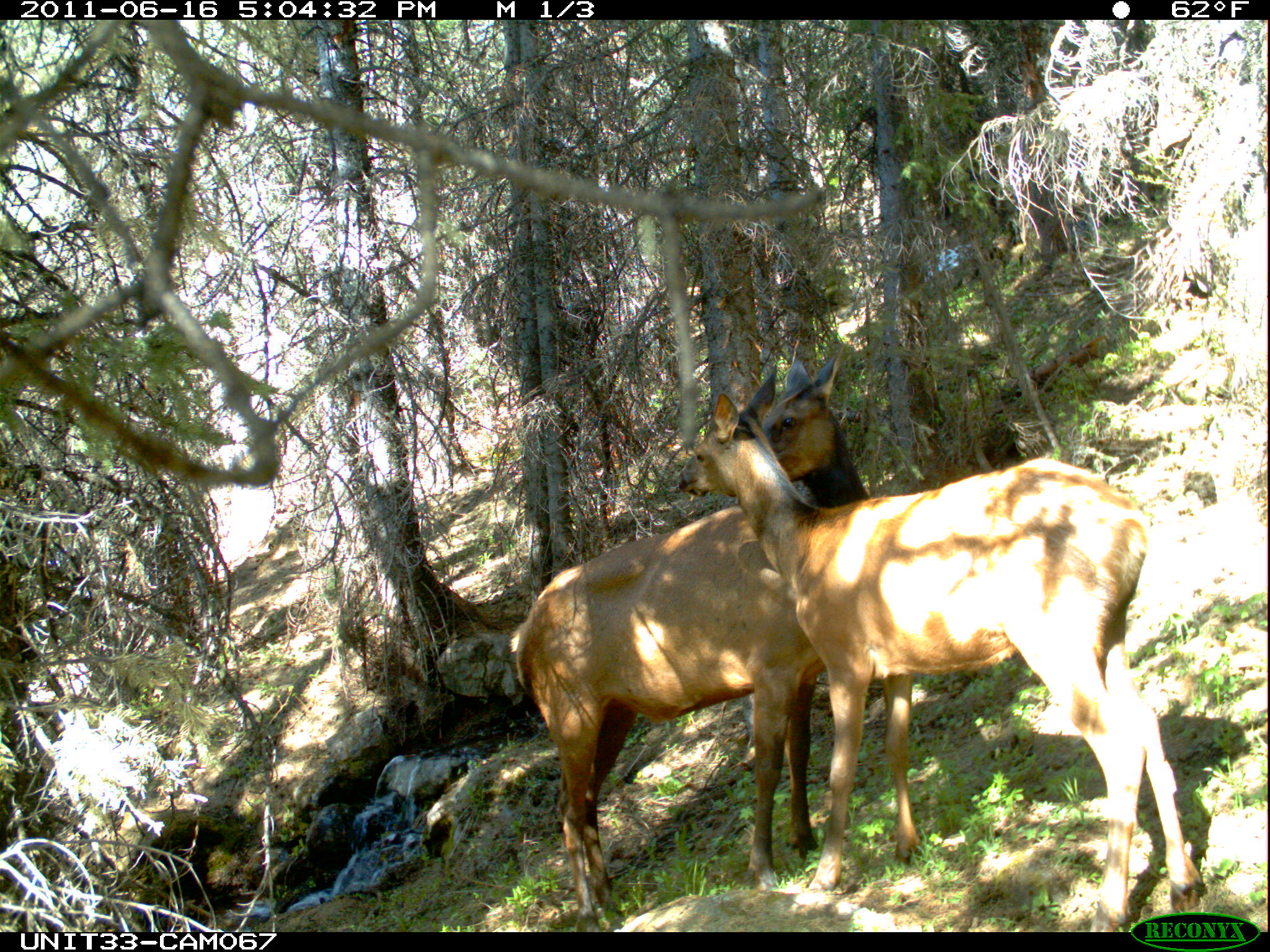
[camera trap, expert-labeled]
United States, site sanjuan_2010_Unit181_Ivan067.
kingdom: Animalia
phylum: Chordata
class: Mammalia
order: Artiodactyla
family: Cervidae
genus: Cervus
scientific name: Cervus elaphus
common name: red deer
Cervus elaphus (red deer).